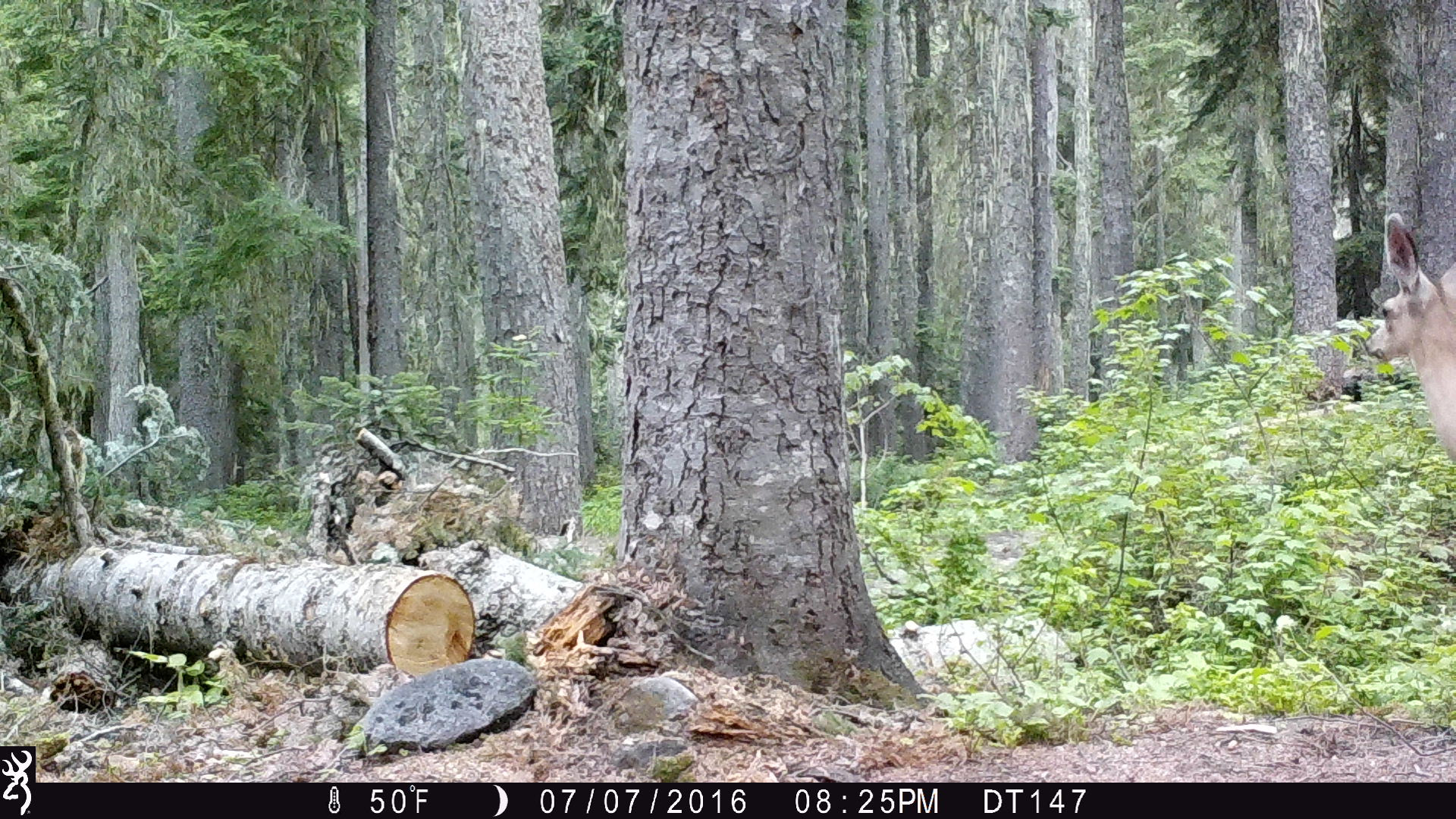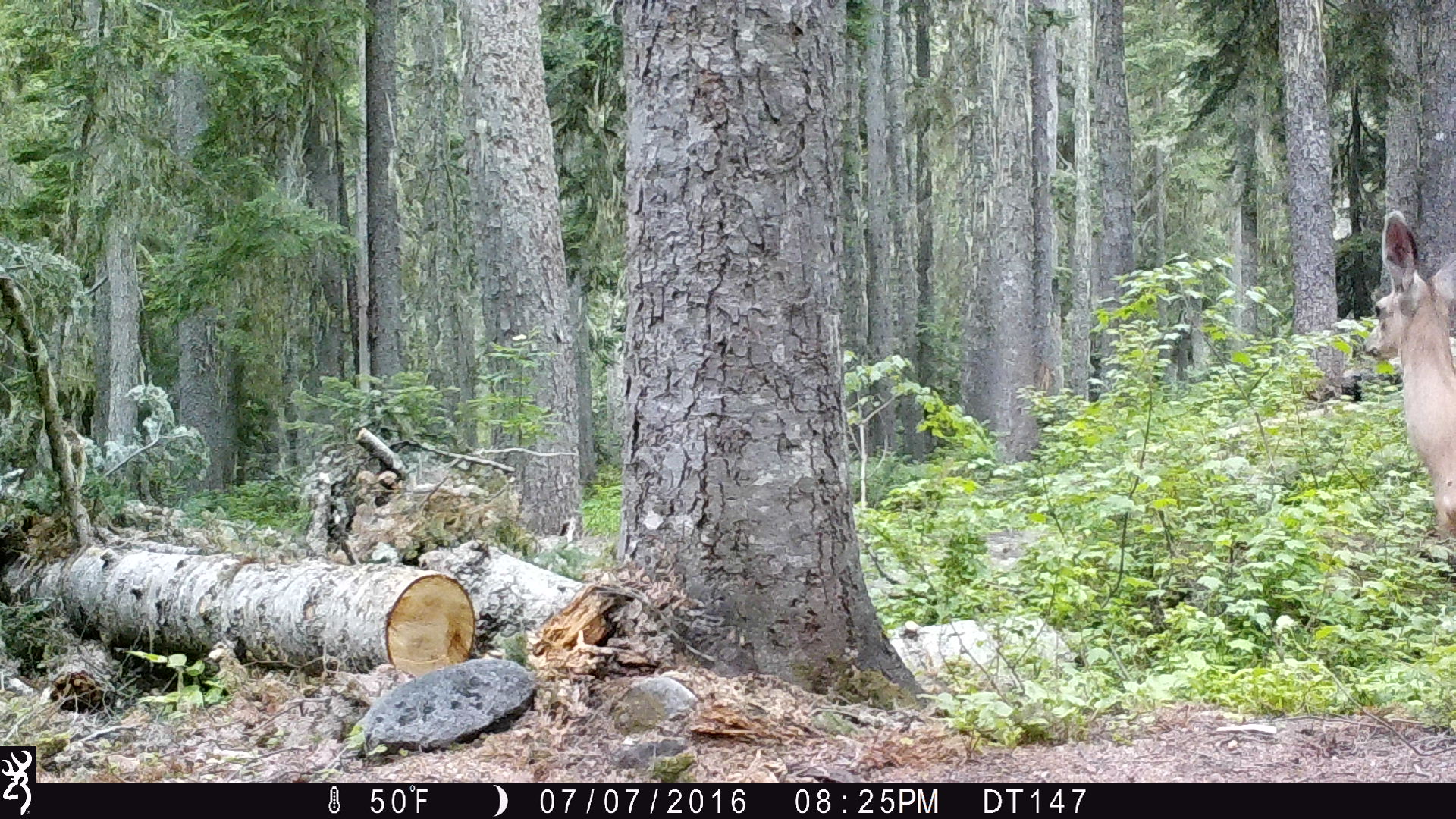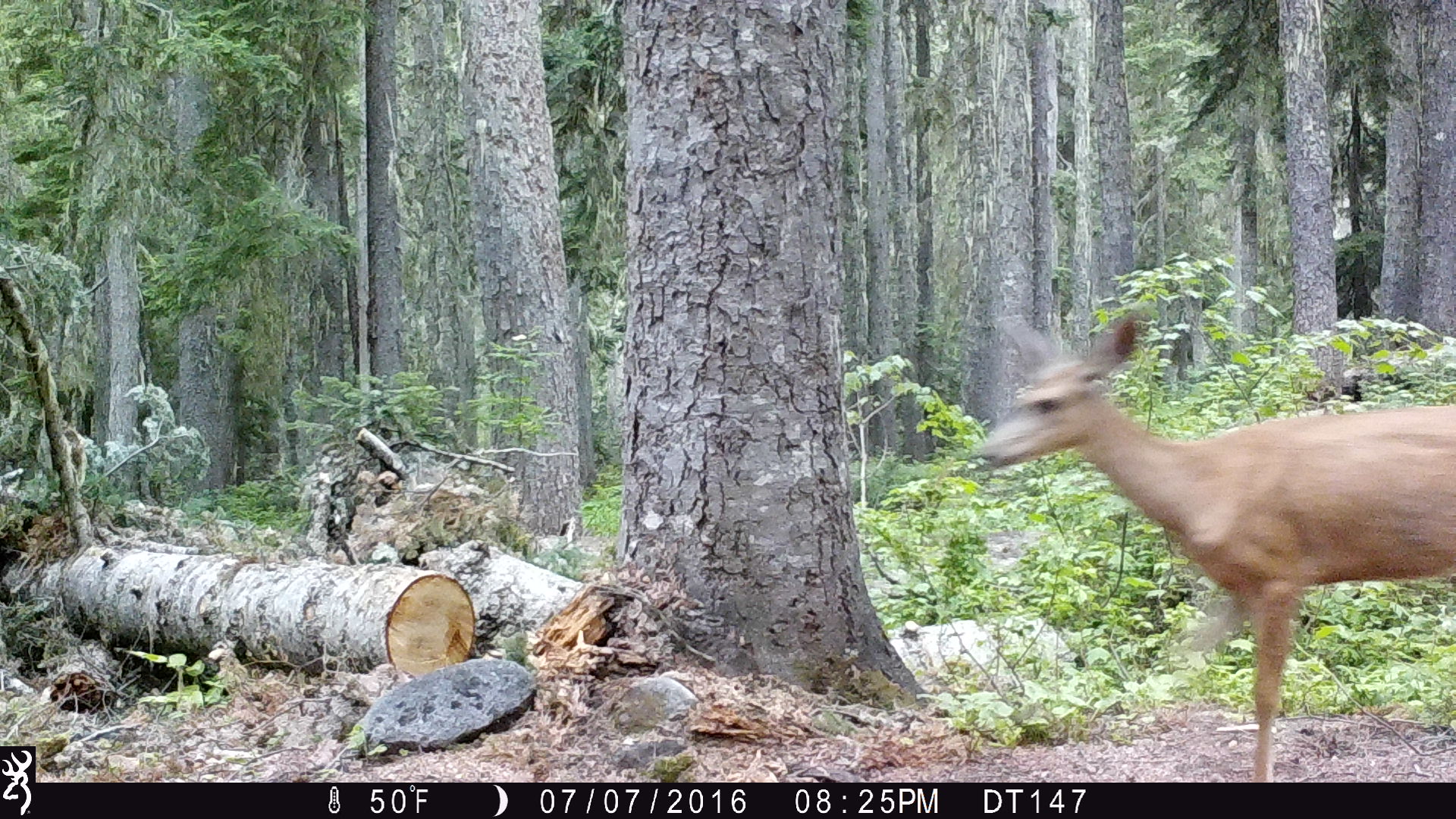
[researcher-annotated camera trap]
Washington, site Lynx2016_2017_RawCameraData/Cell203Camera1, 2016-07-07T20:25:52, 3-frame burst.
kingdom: Animalia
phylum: Chordata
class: Mammalia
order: Artiodactyla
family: Cervidae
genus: Odocoileus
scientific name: Odocoileus hemionus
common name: mule deer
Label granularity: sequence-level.